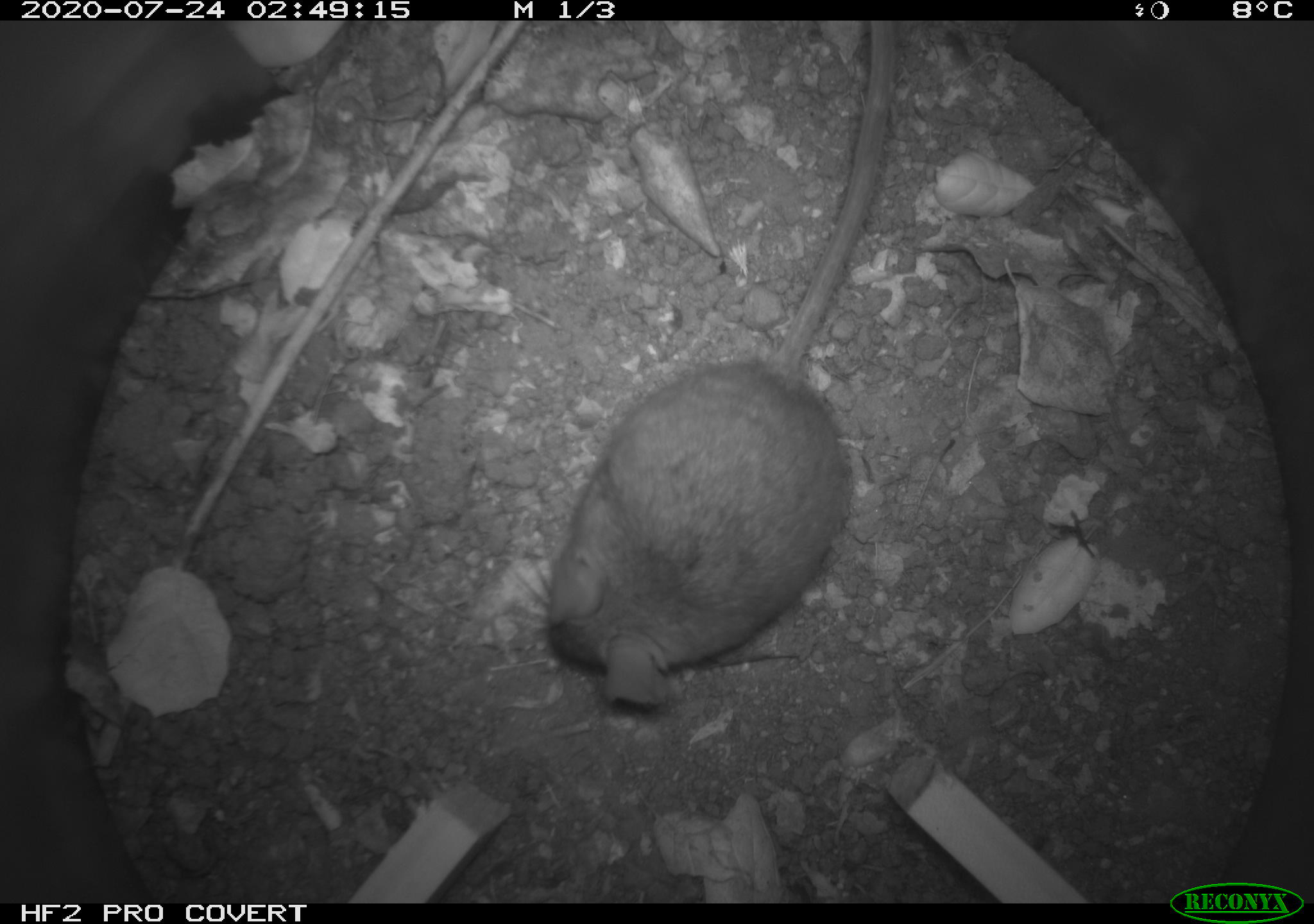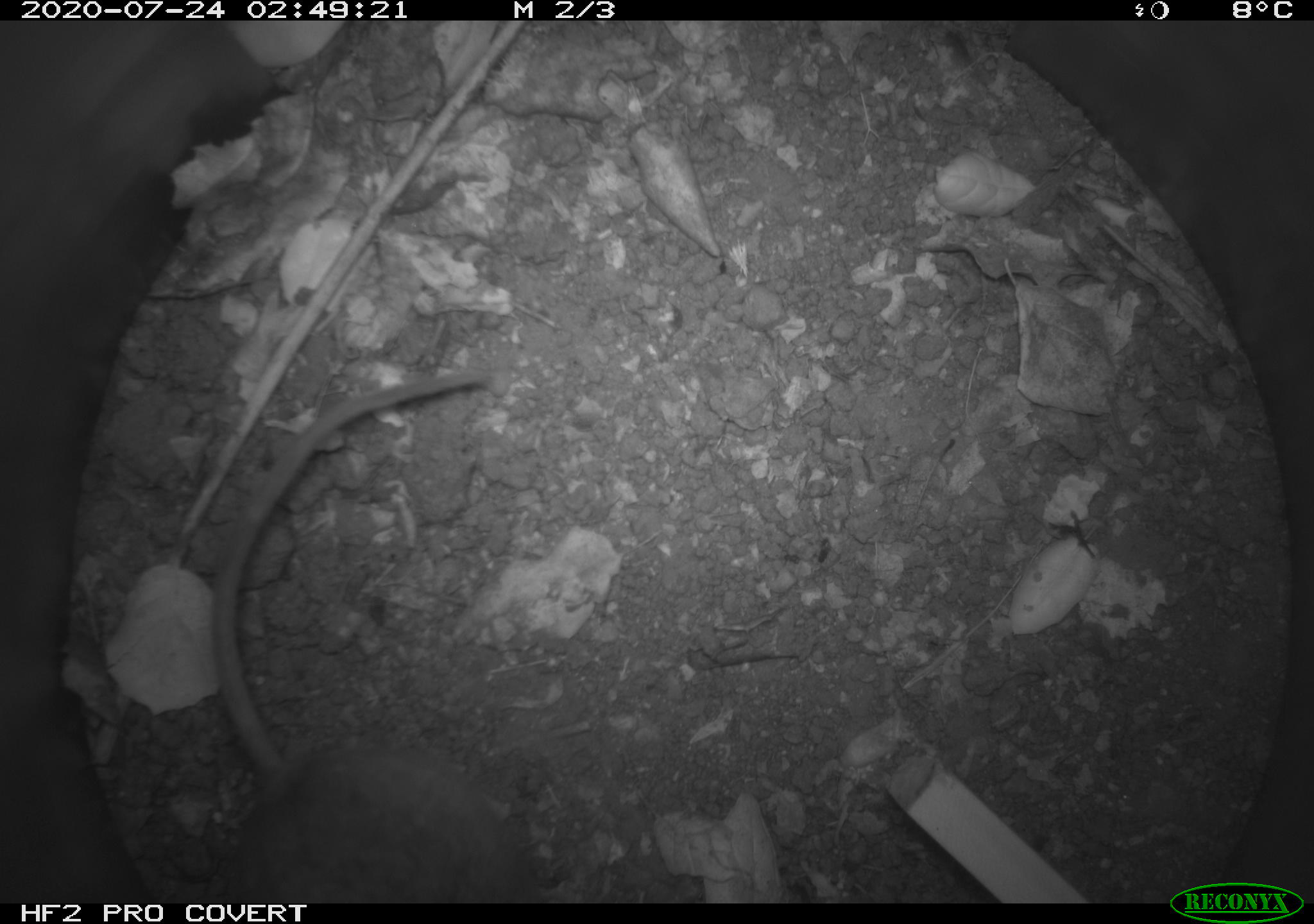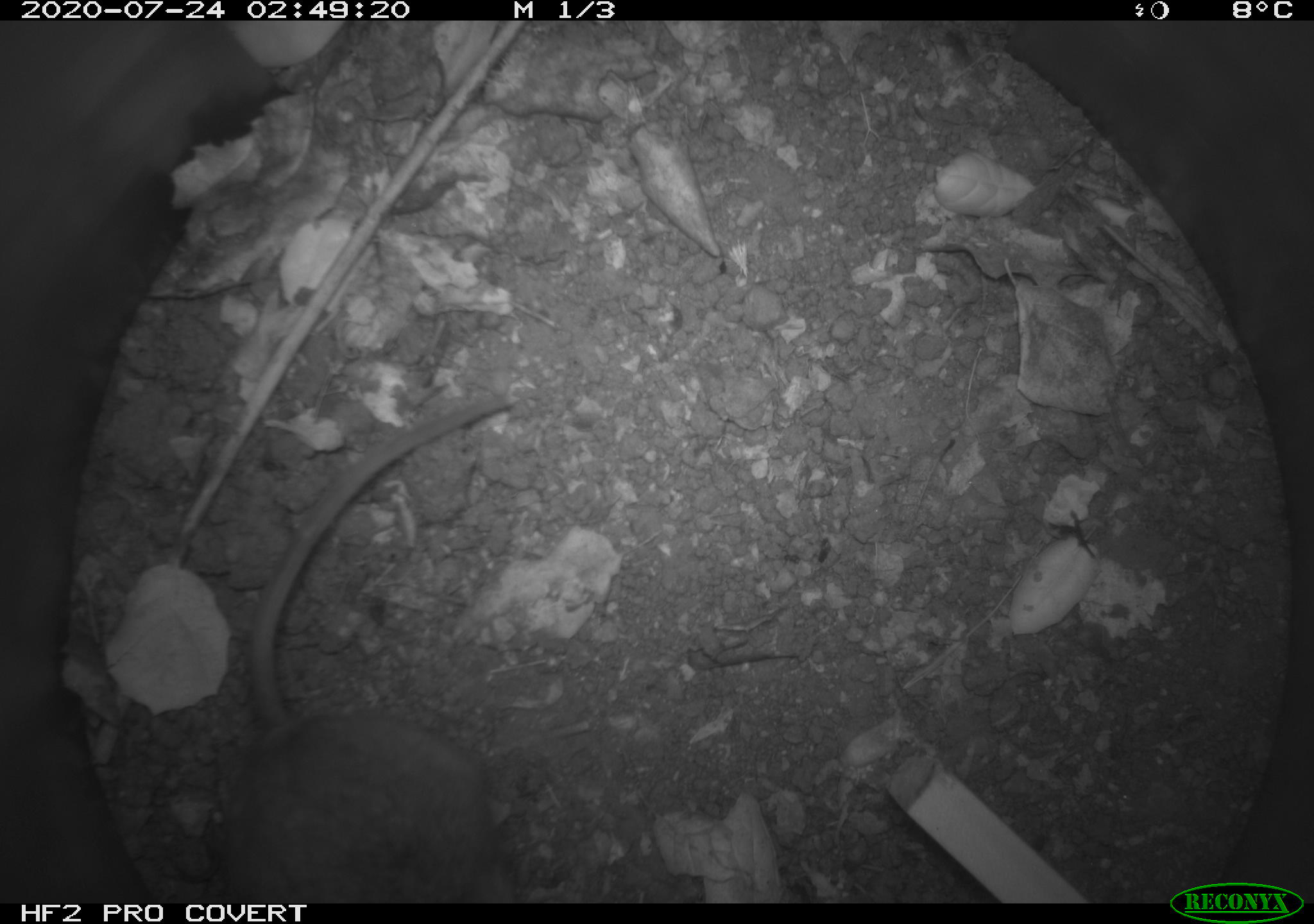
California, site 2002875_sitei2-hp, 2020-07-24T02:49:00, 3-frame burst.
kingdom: Animalia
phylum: Chordata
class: Mammalia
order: Rodentia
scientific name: Rodentia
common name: rodent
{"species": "rodent (Rodentia)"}